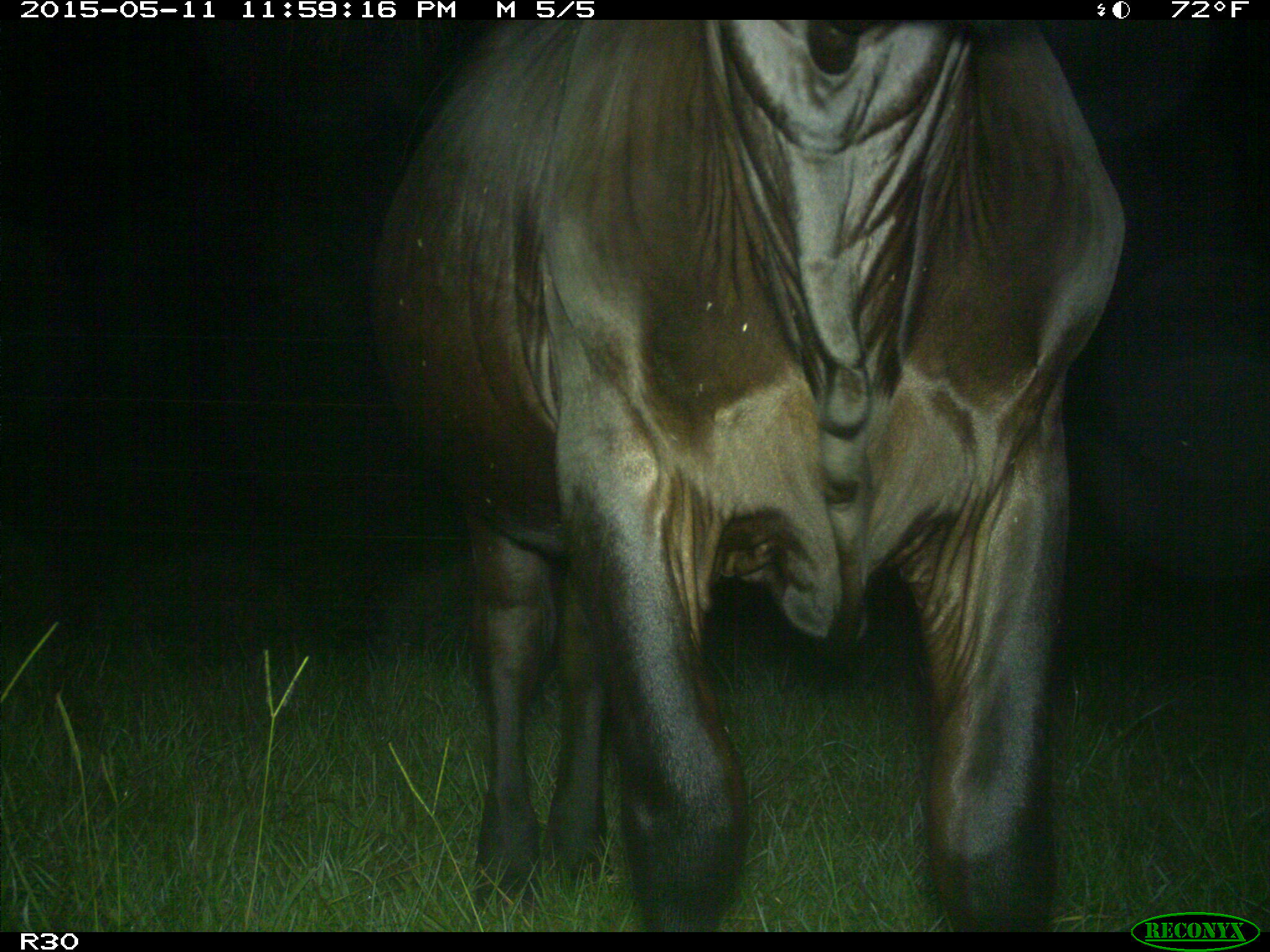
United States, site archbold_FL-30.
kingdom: Animalia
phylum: Chordata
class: Mammalia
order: Artiodactyla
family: Bovidae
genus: Bos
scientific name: Bos taurus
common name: domestic cow